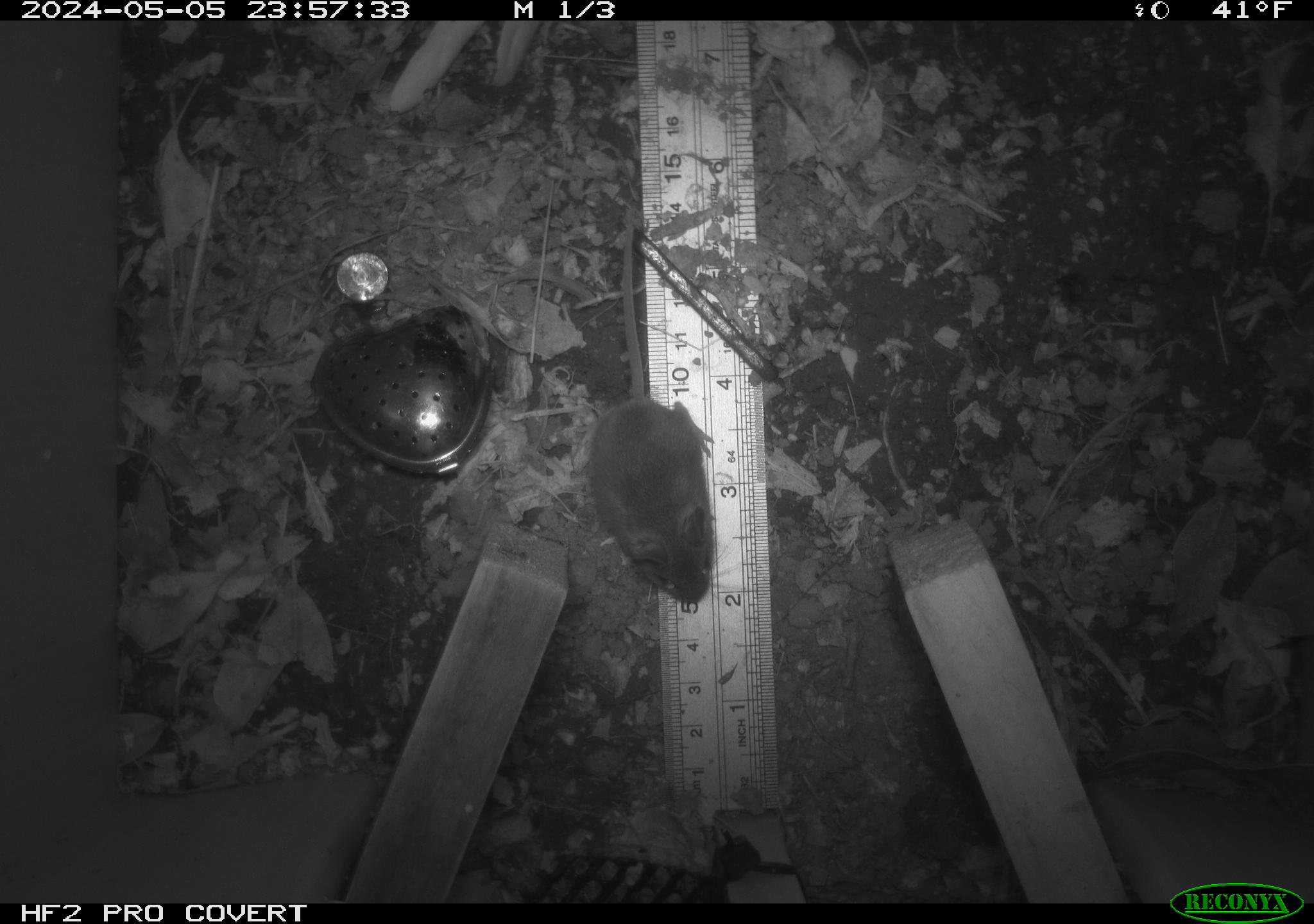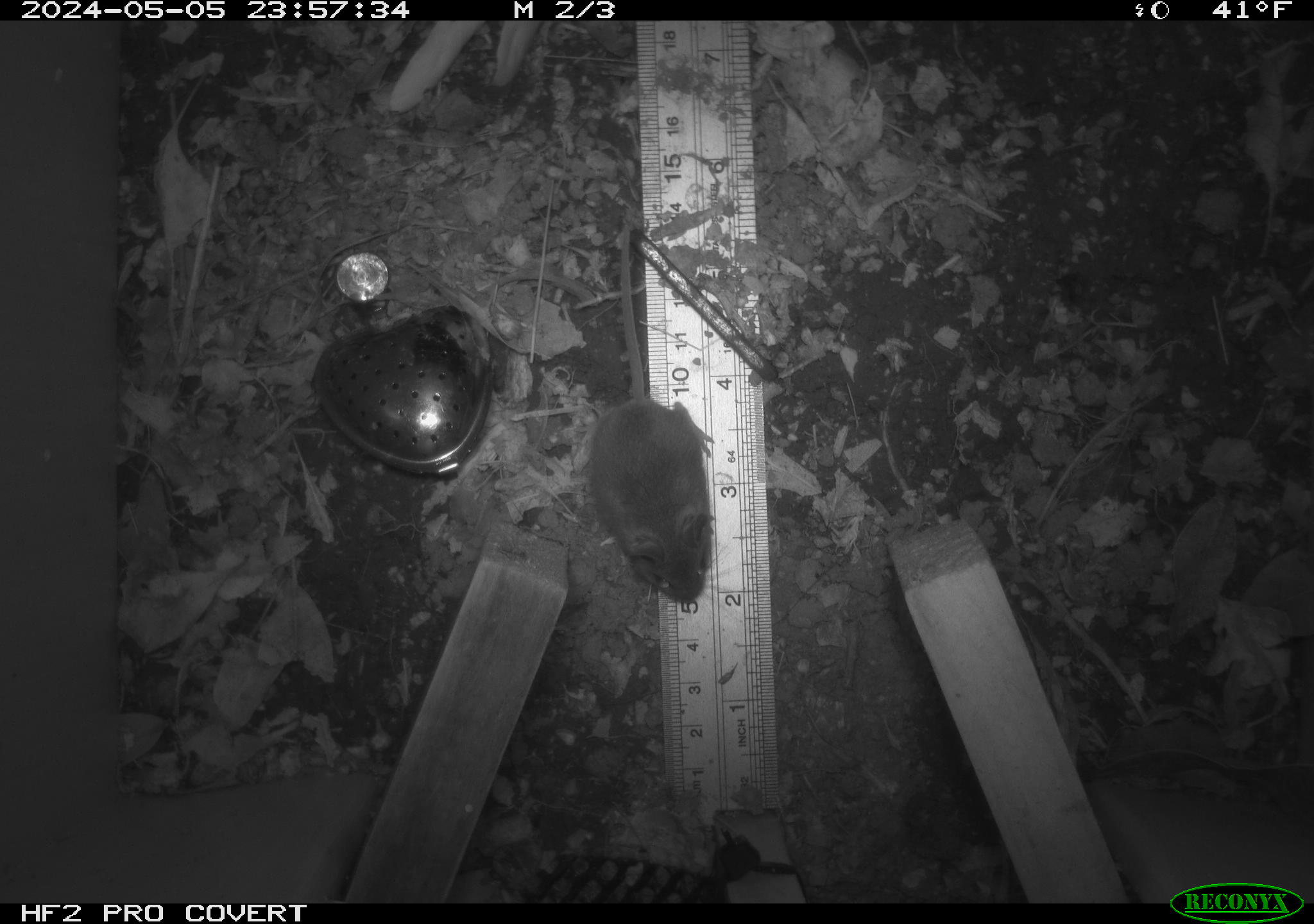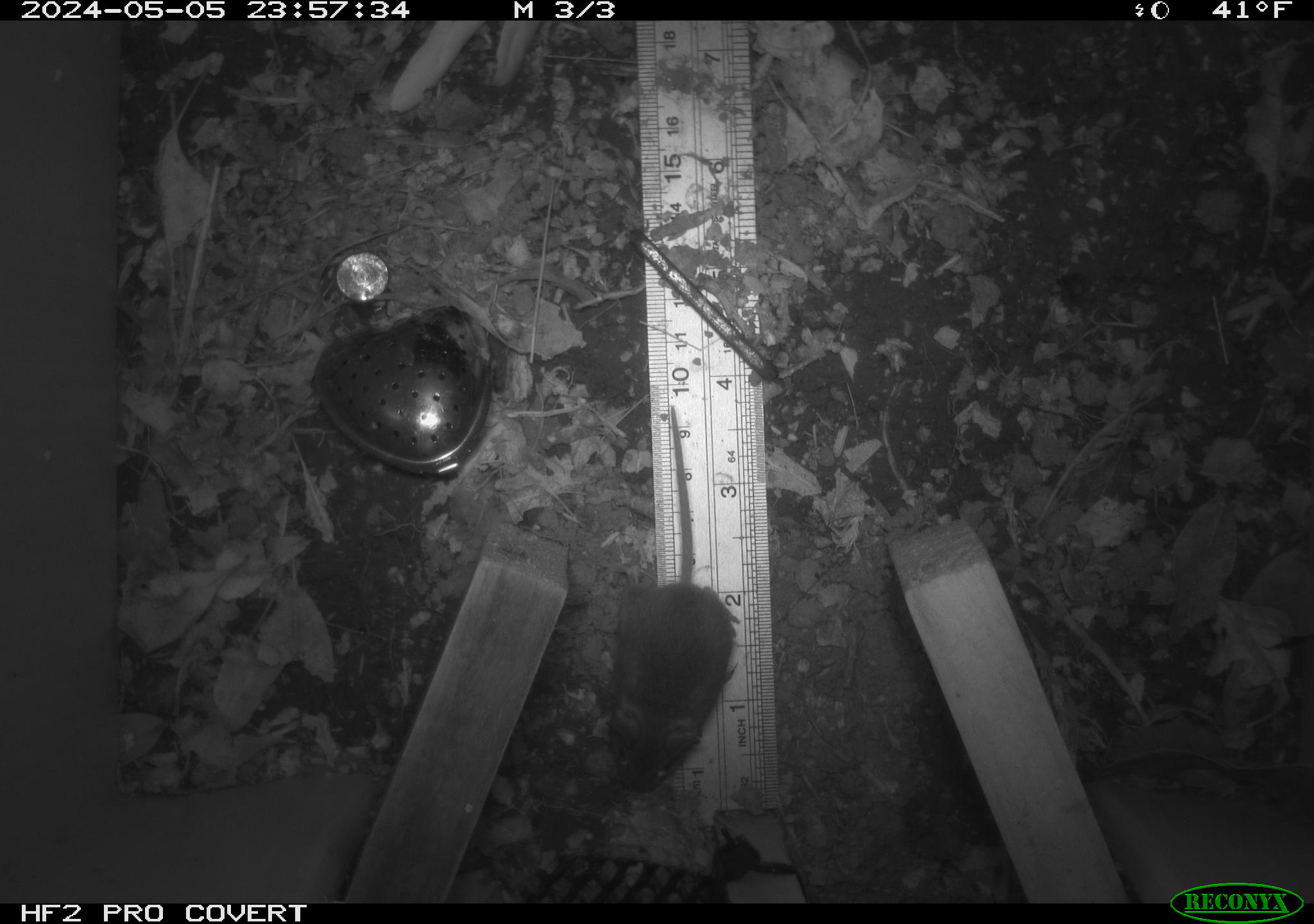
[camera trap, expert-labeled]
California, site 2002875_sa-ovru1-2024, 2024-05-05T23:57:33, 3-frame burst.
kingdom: Animalia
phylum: Chordata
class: Mammalia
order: Rodentia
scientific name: Rodentia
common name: mouse species